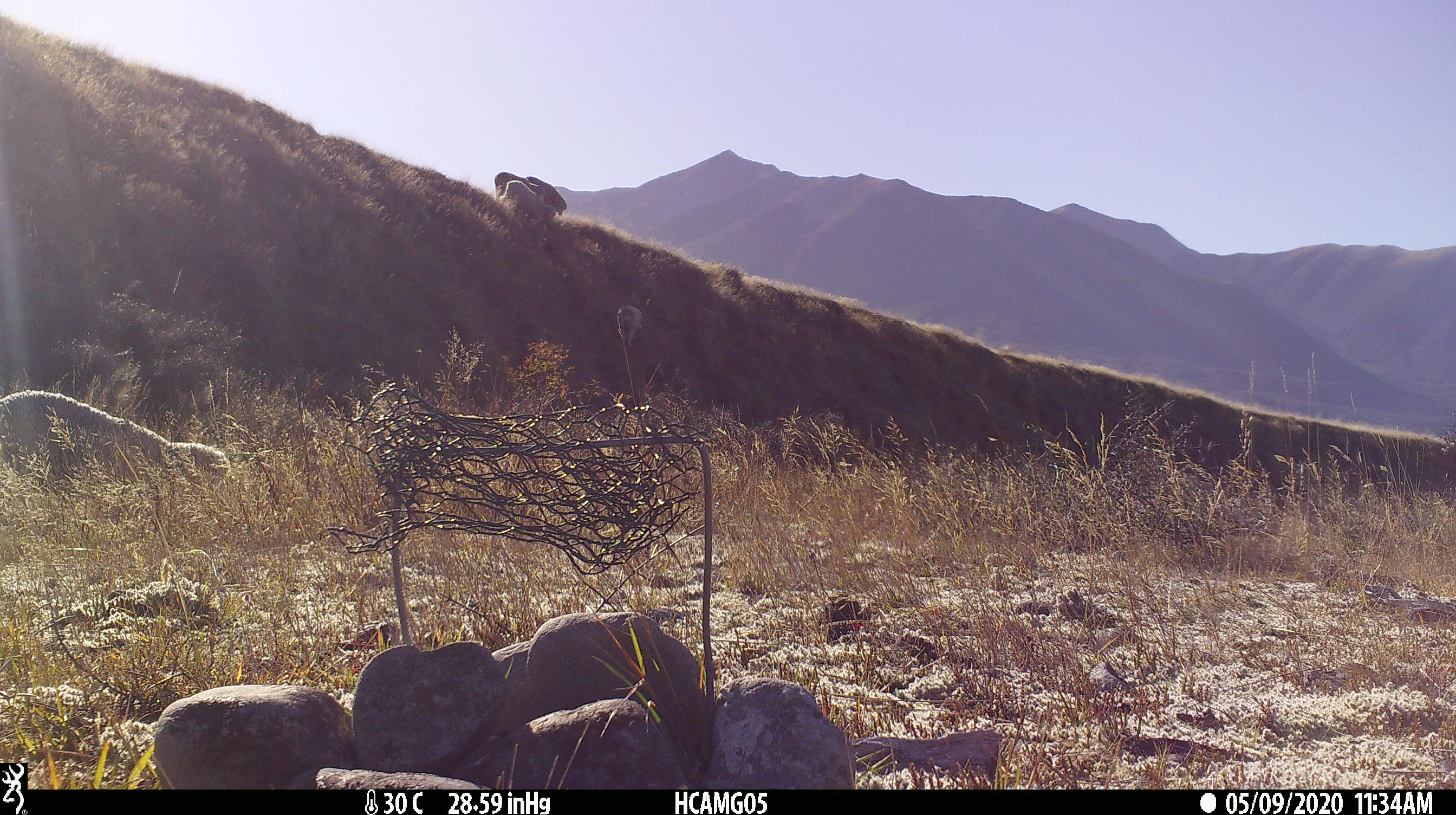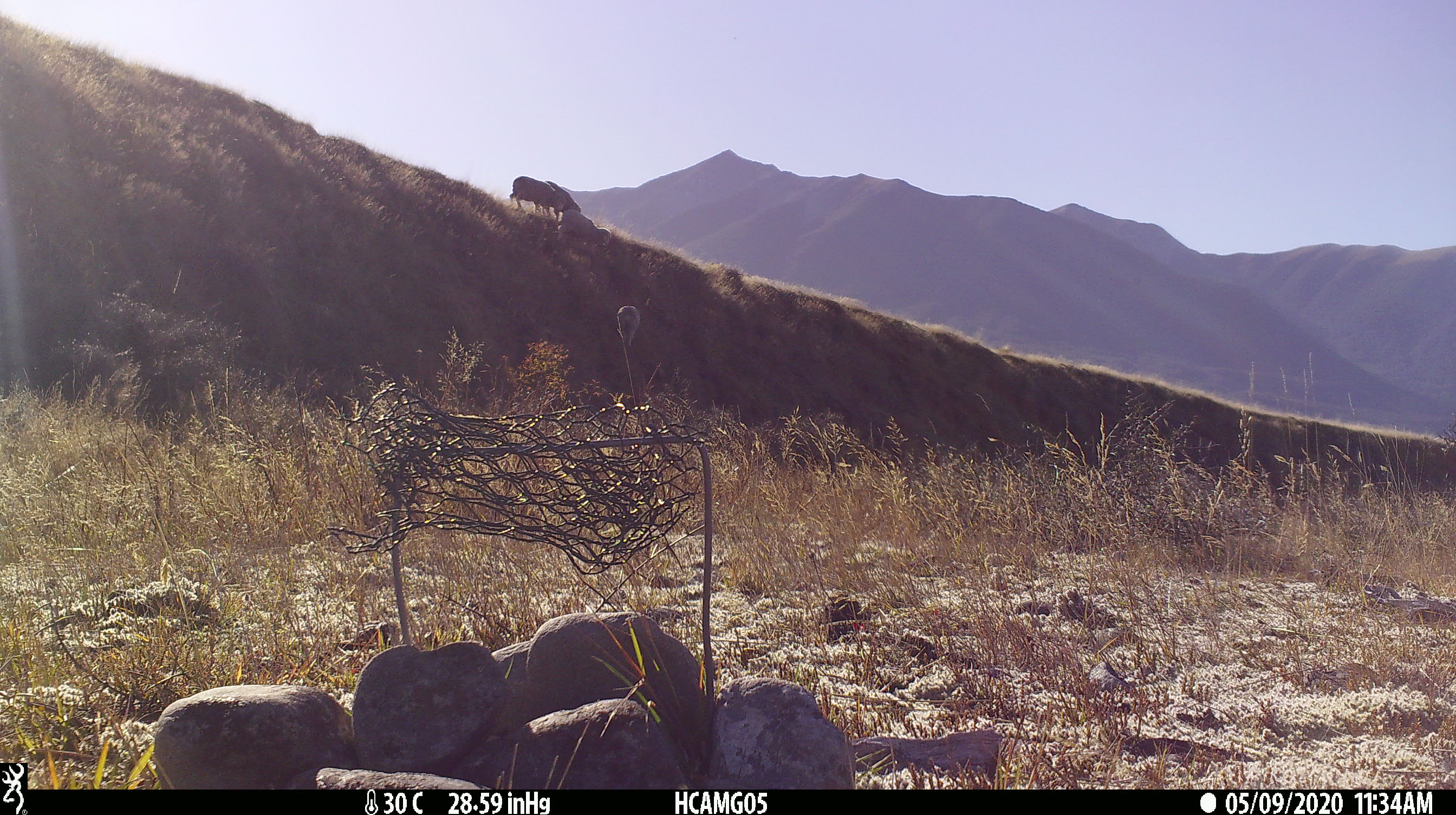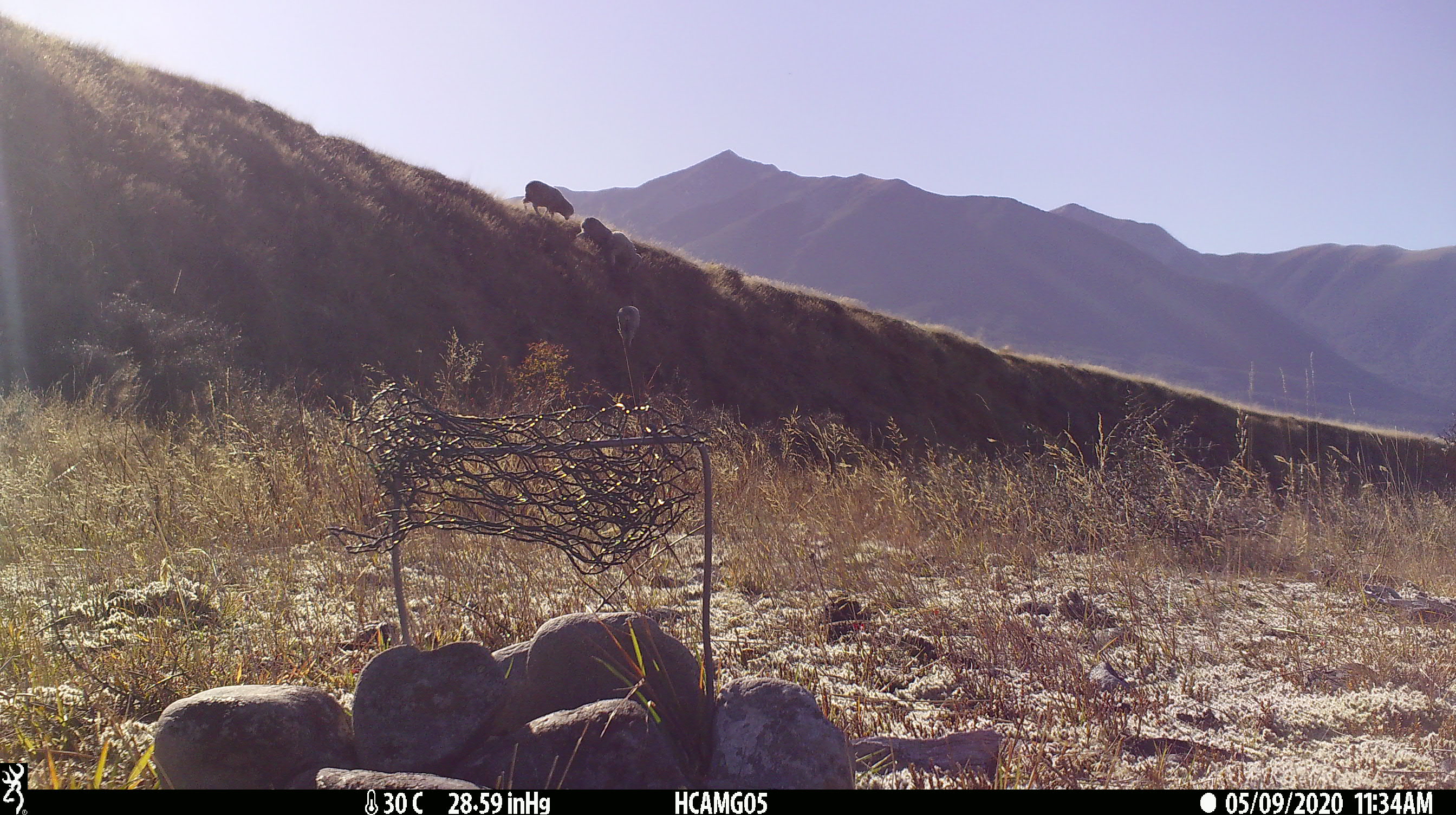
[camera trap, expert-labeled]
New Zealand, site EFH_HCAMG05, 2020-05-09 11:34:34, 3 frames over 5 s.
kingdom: Animalia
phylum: Chordata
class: Mammalia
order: Artiodactyla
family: Bovidae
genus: Ovis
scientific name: Ovis aries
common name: domestic sheep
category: sheep